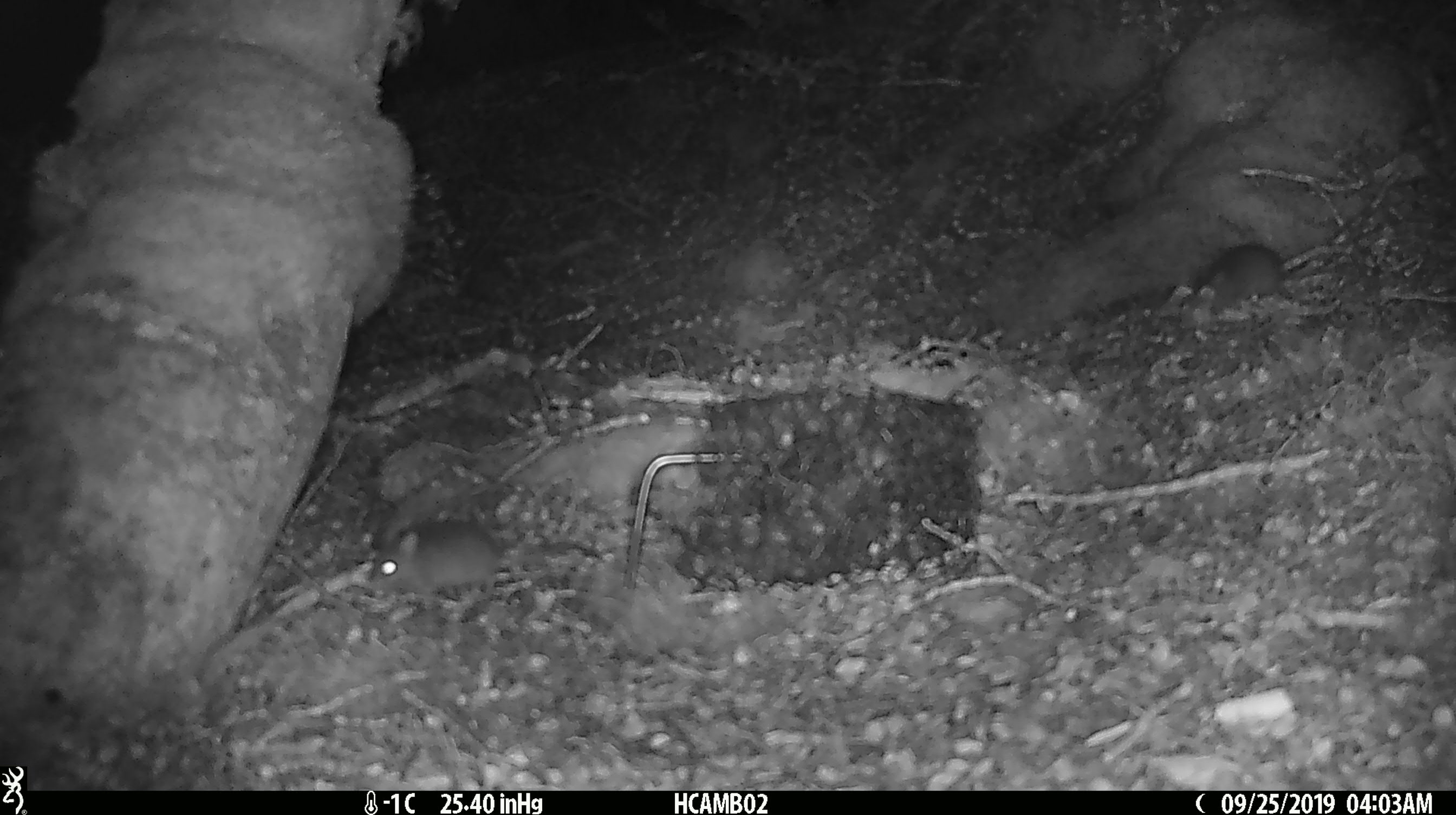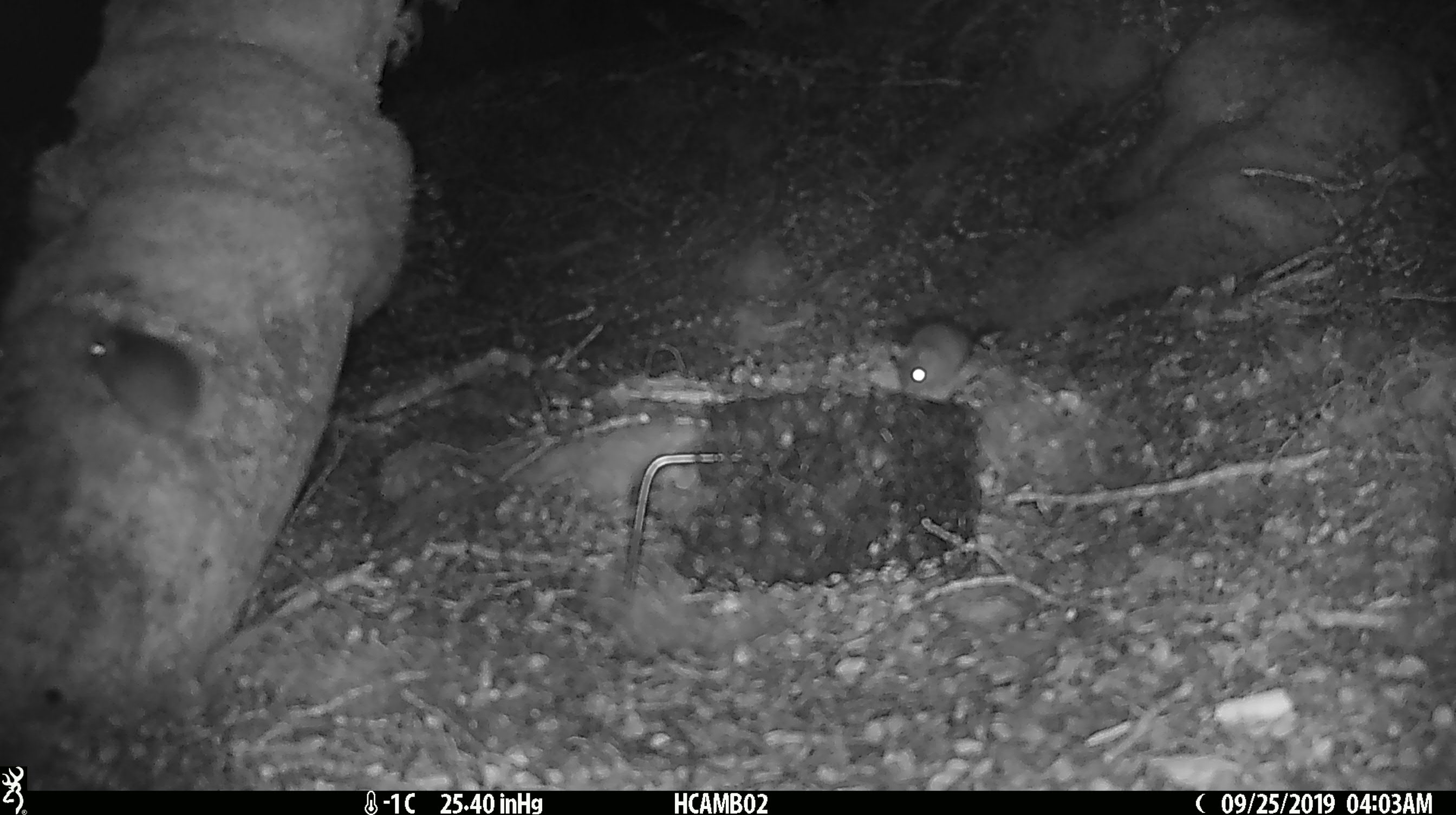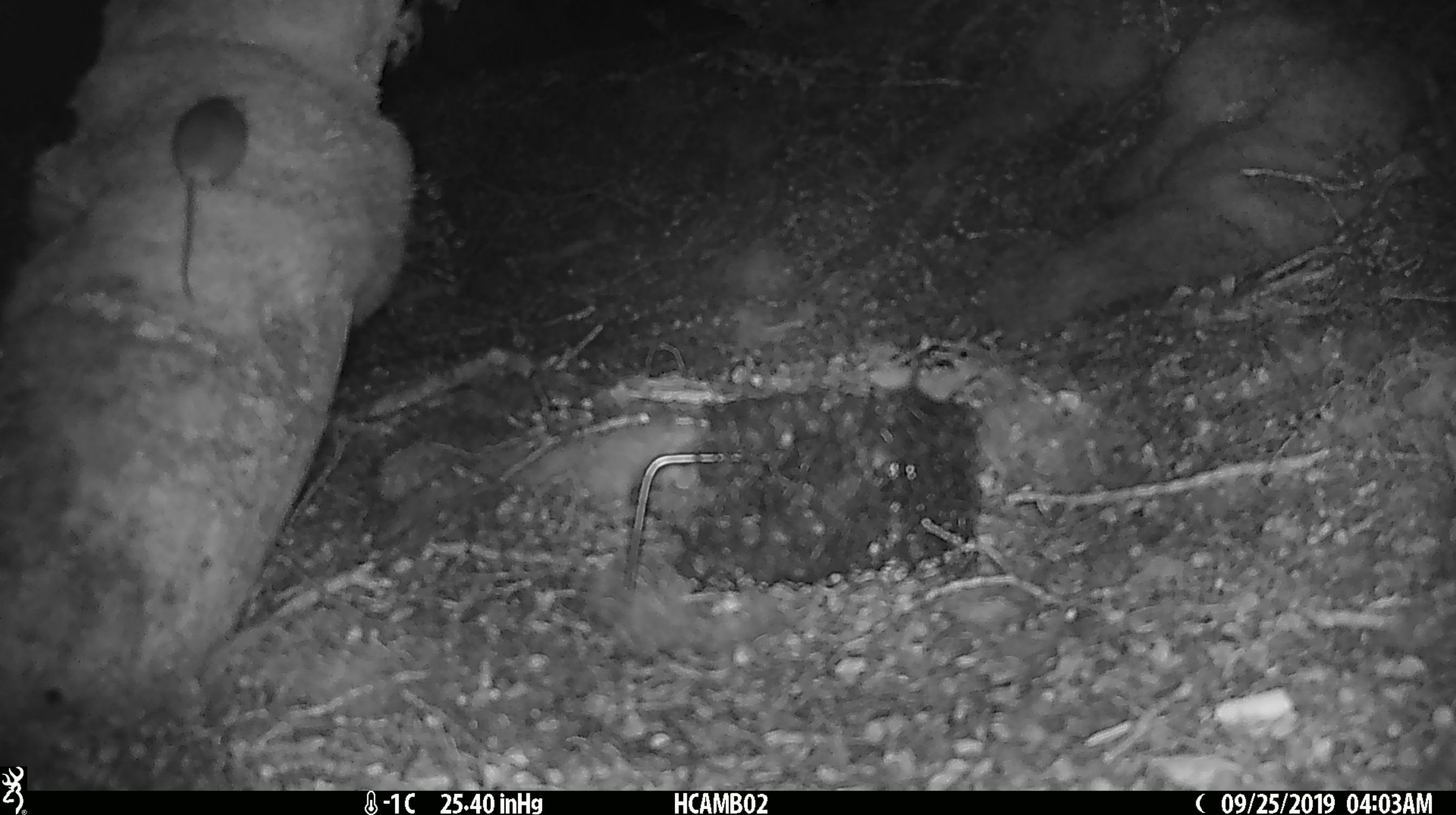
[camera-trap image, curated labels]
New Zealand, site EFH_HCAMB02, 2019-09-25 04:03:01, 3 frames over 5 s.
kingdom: Animalia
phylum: Chordata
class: Mammalia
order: Rodentia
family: Muridae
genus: Mus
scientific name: Mus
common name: mouse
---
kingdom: Animalia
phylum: Chordata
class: Mammalia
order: Rodentia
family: Muridae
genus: Rattus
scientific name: Rattus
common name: rat